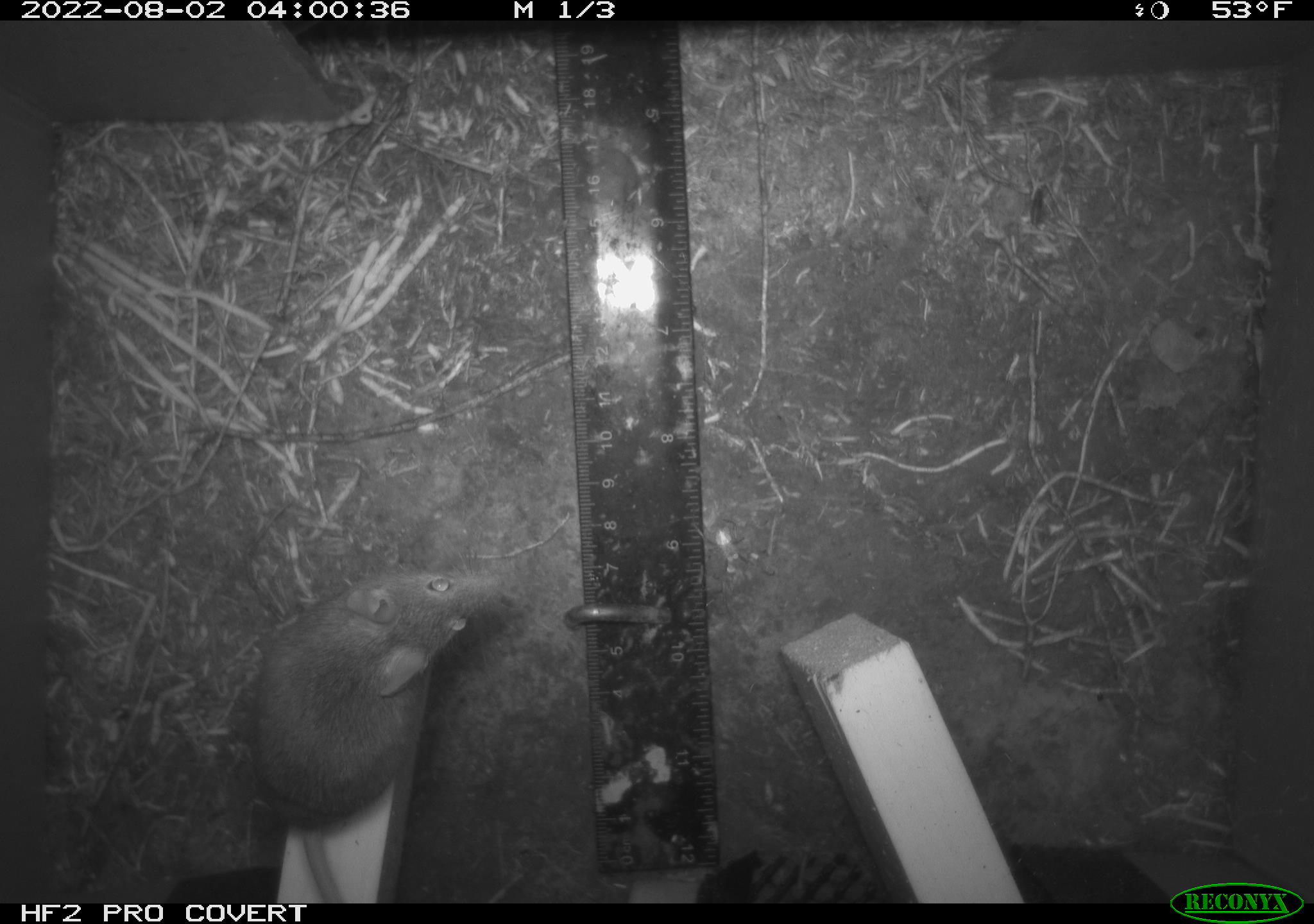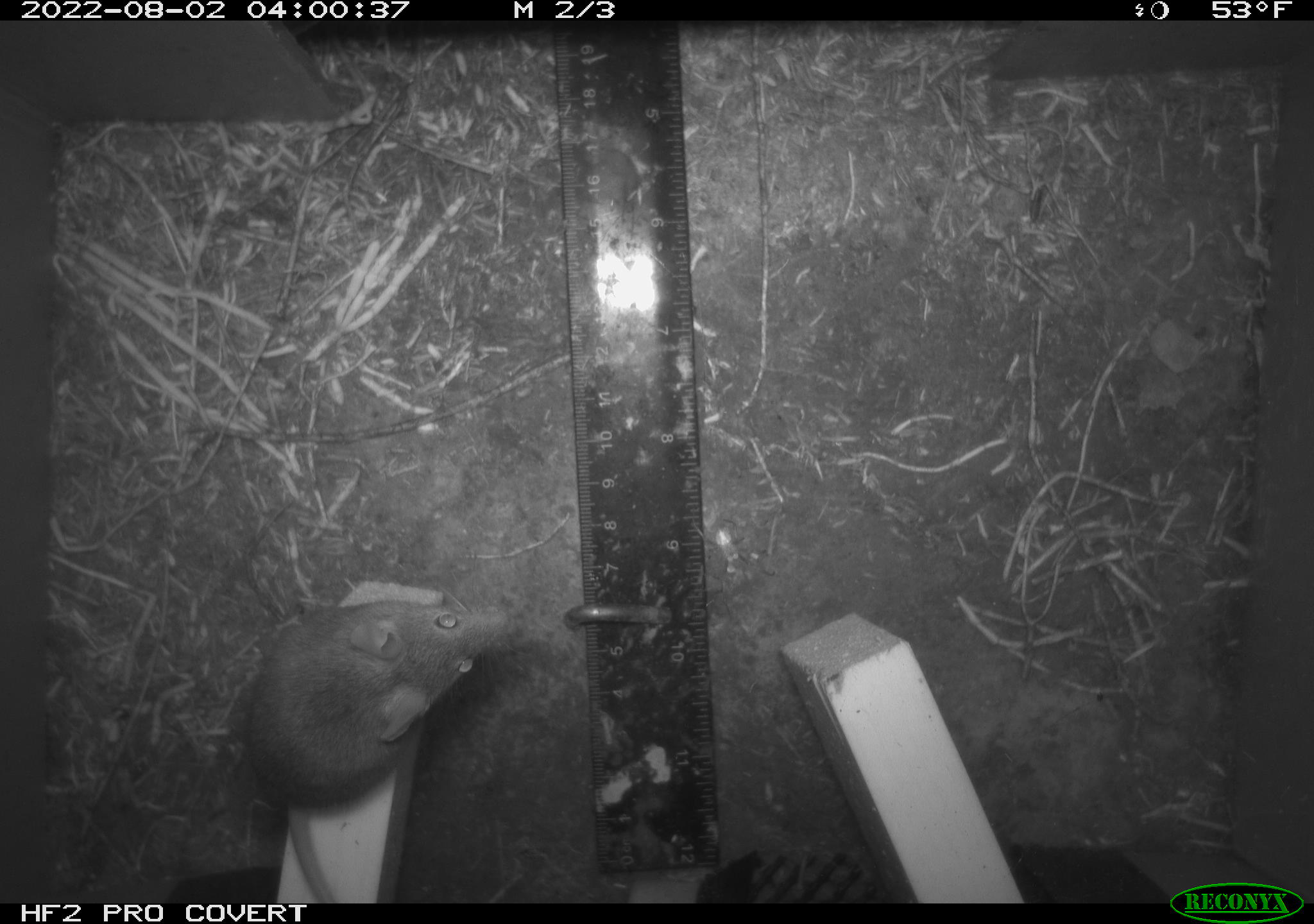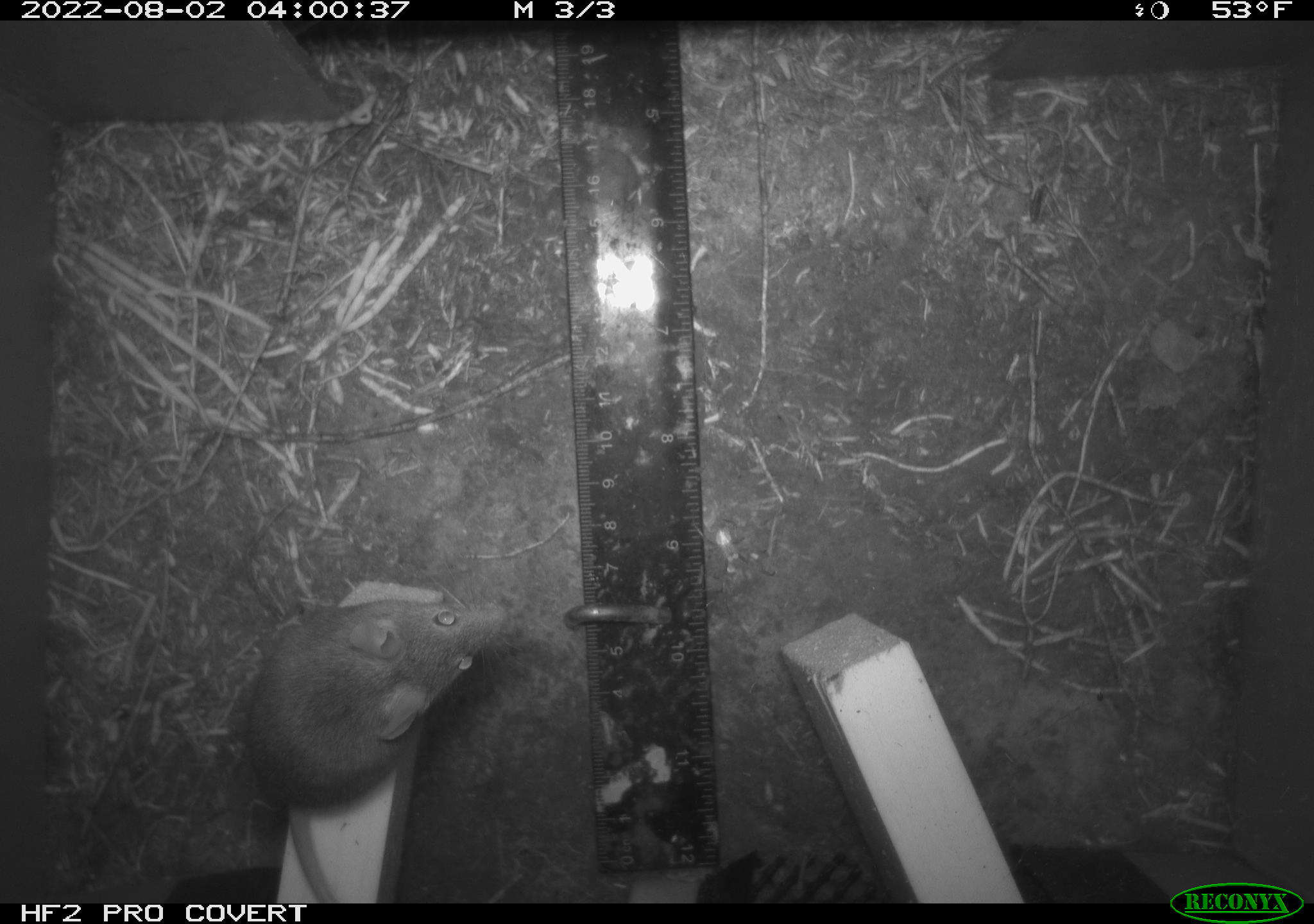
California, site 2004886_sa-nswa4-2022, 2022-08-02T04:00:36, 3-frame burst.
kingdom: Animalia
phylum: Chordata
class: Mammalia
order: Rodentia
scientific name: Rodentia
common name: rodent